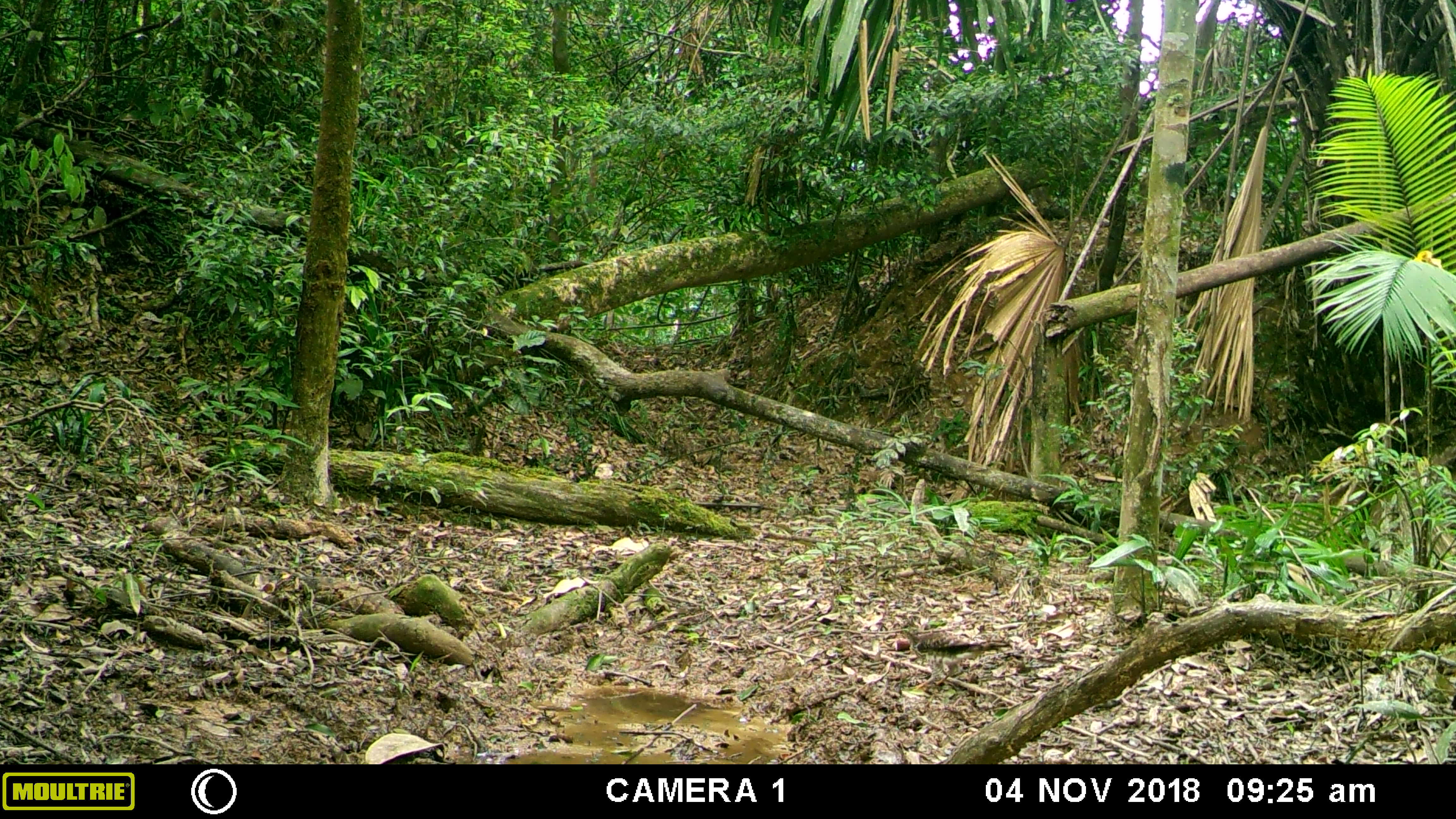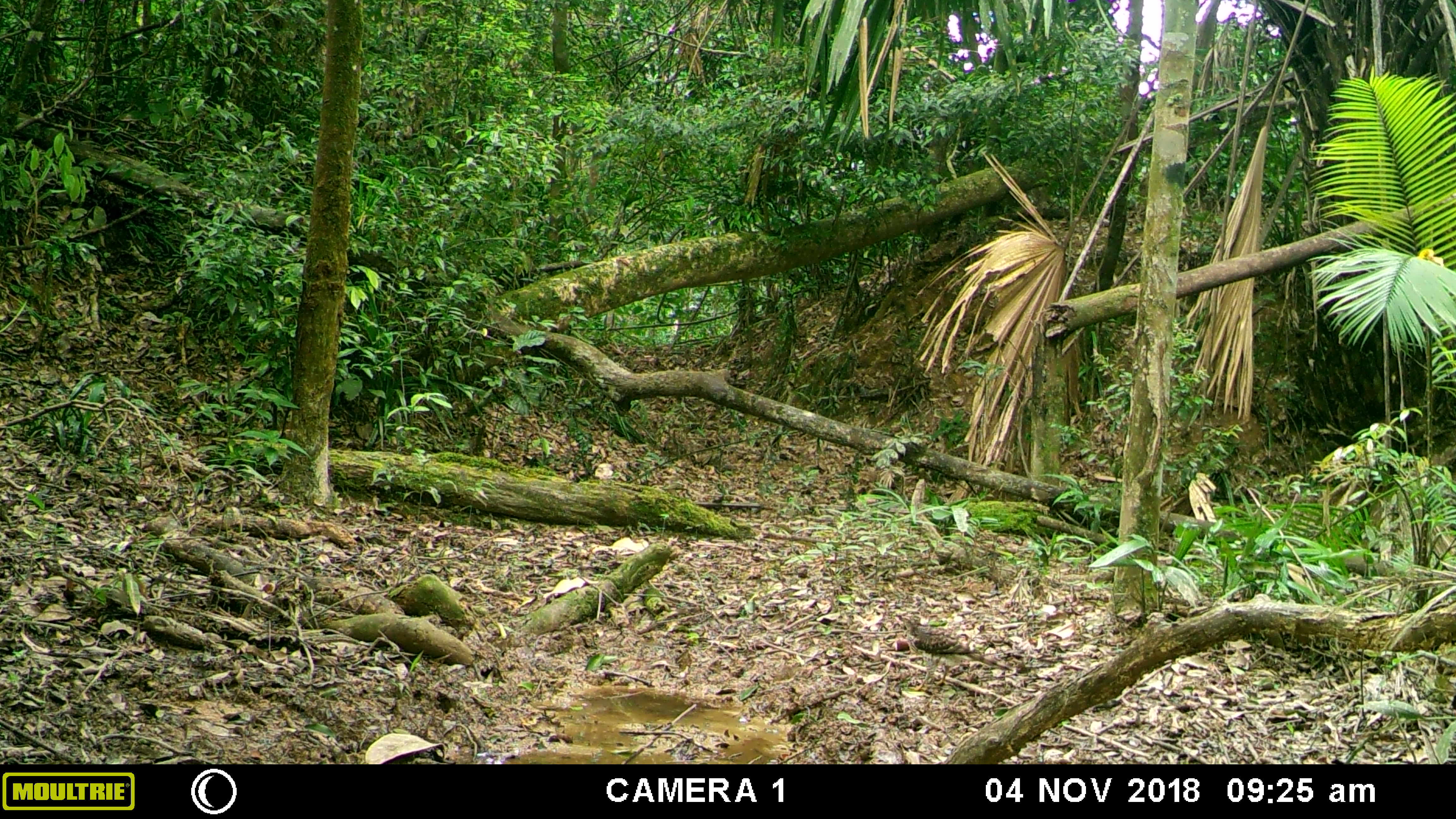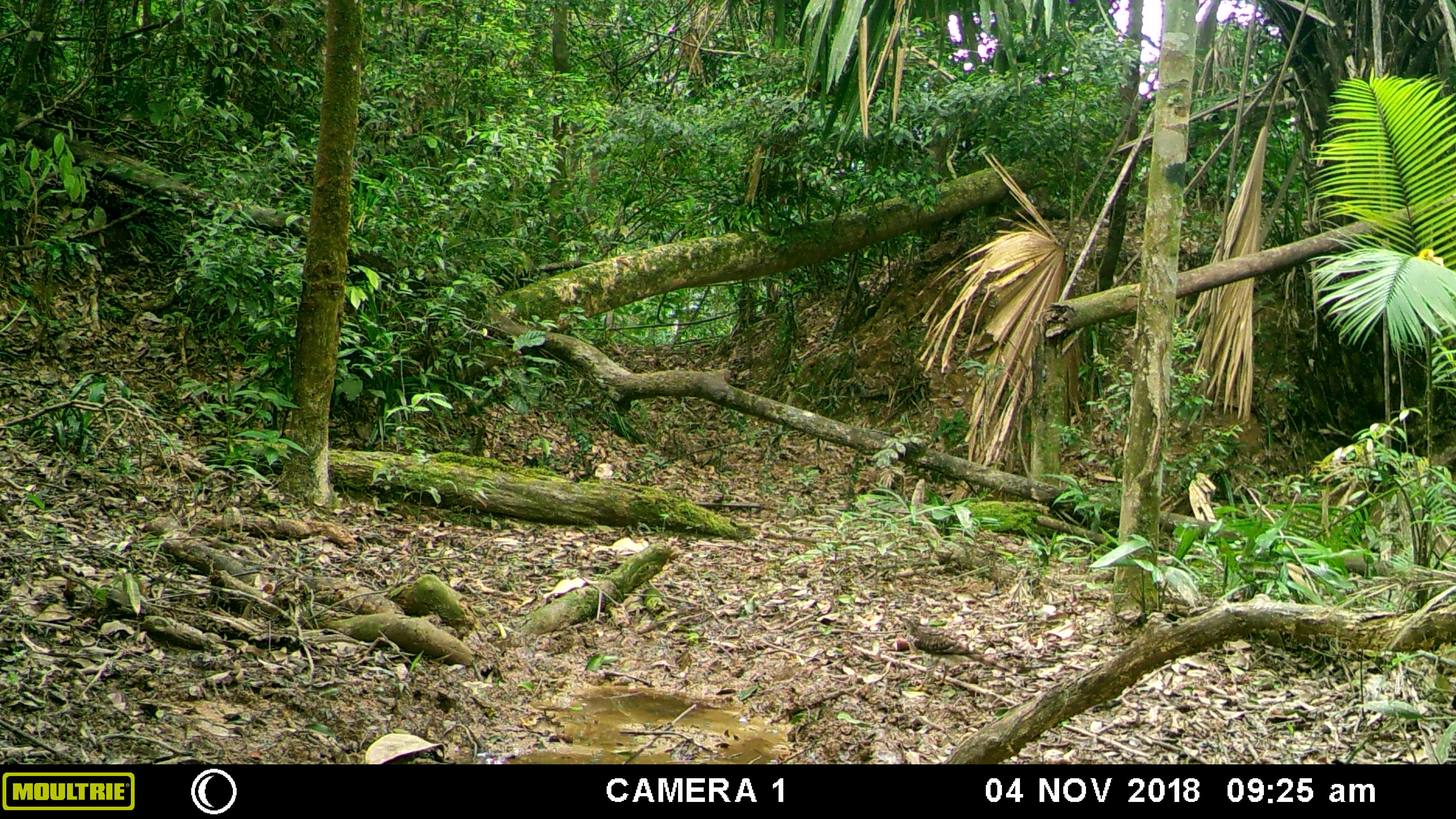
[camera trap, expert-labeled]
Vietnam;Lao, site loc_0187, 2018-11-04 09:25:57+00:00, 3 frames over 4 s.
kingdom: Animalia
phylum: Chordata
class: Aves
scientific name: Aves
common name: bird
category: unidentified bird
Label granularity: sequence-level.